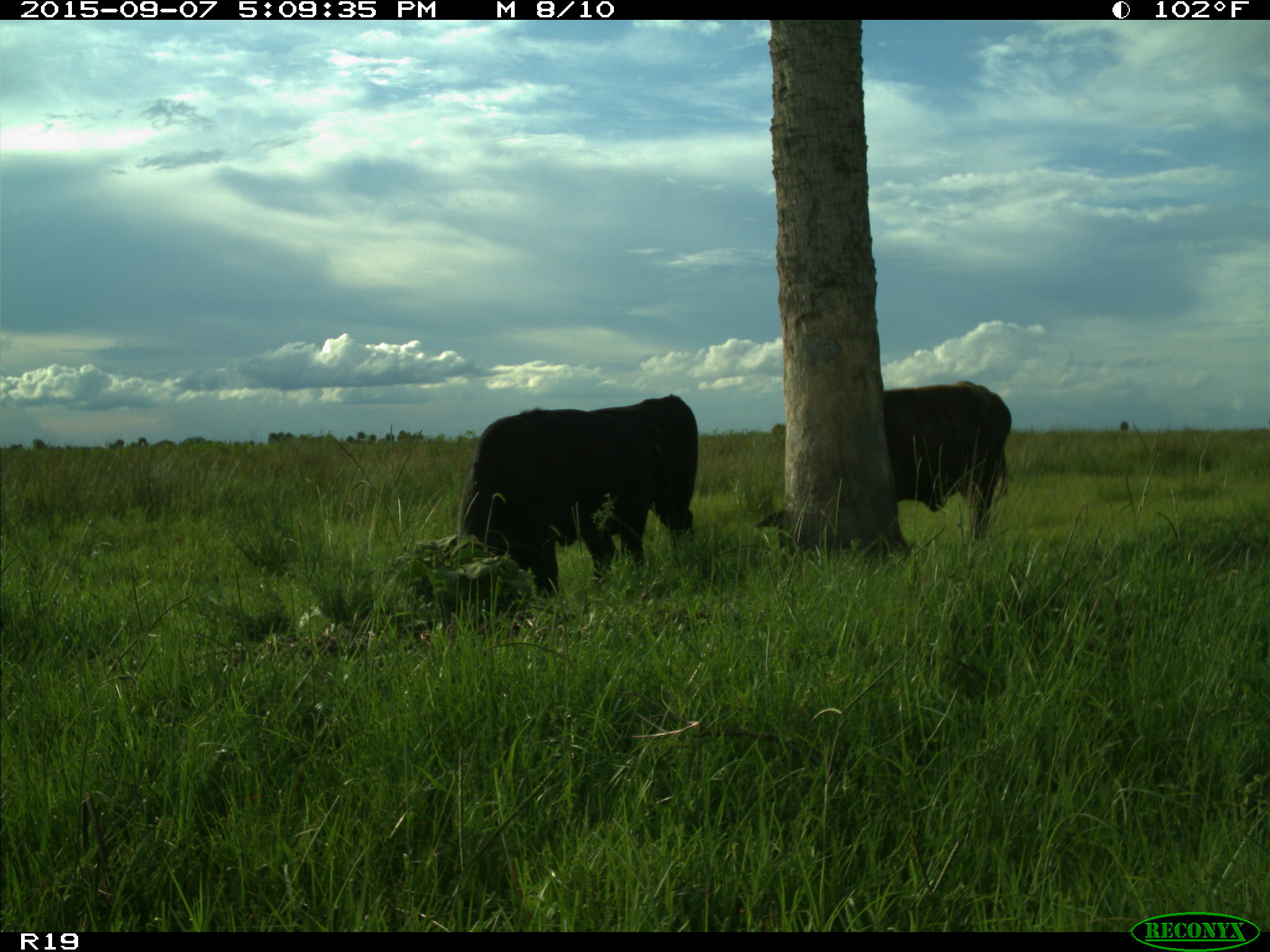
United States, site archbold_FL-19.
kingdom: Animalia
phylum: Chordata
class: Mammalia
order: Artiodactyla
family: Bovidae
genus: Bos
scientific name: Bos taurus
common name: domestic cow